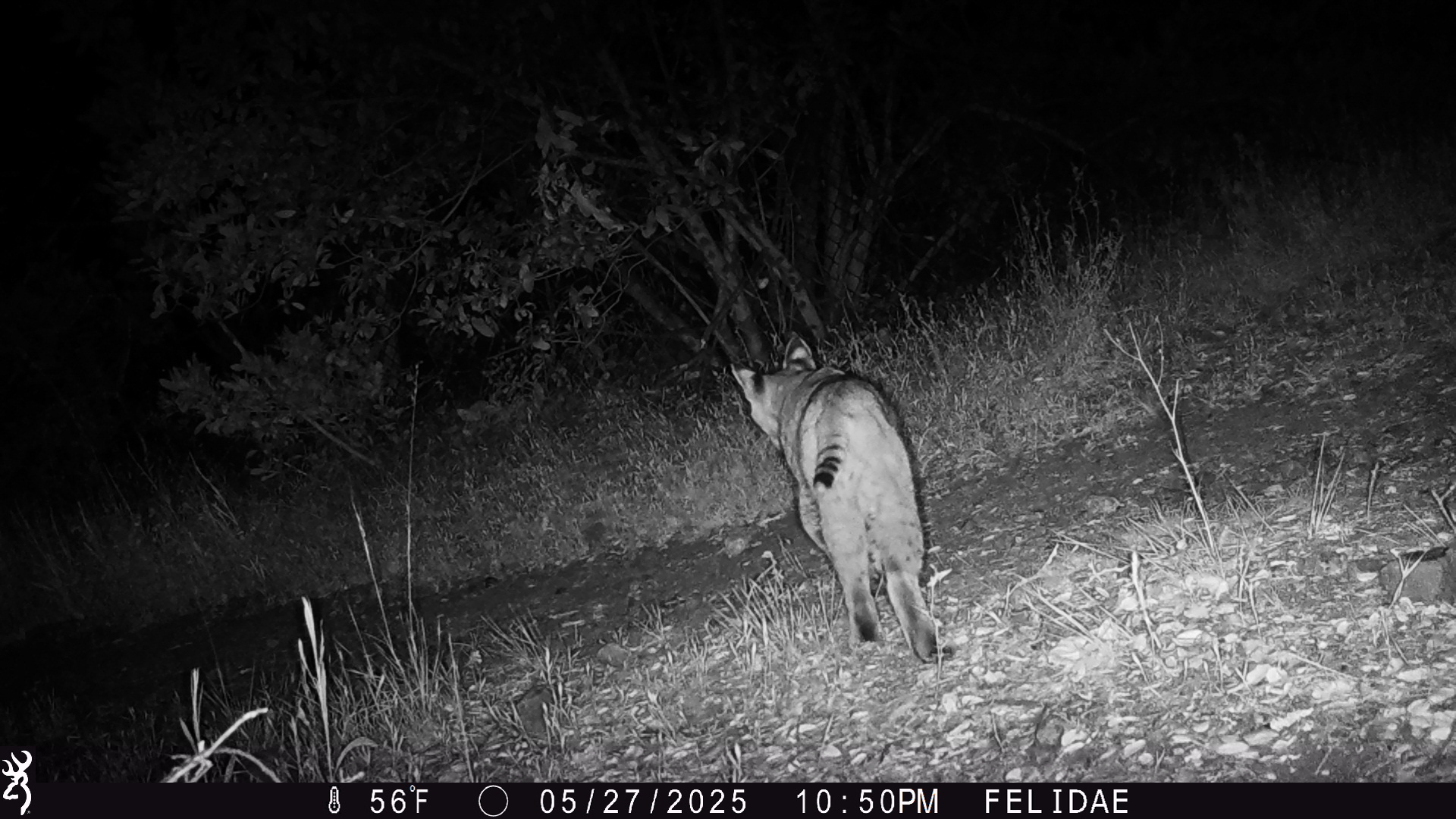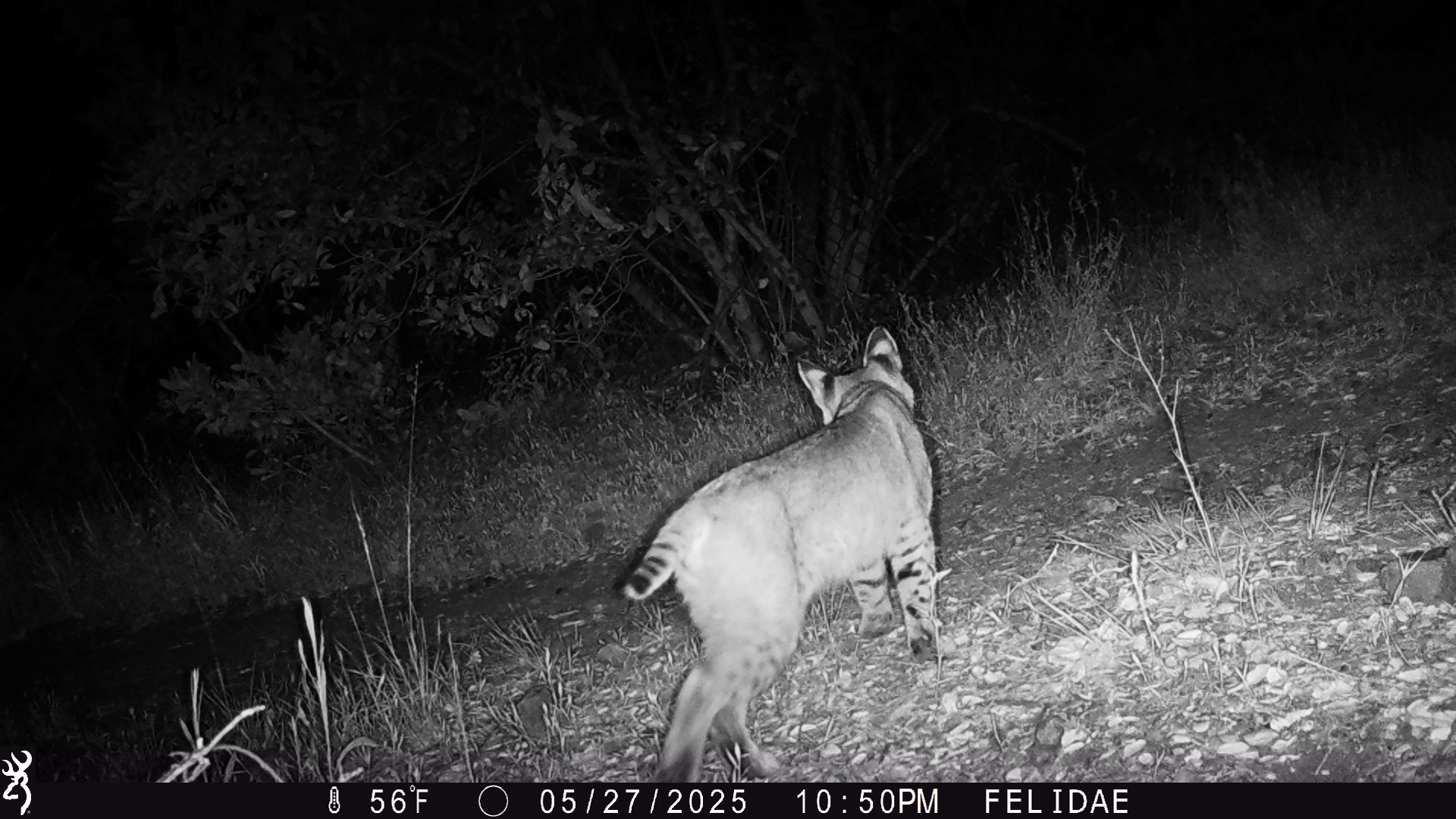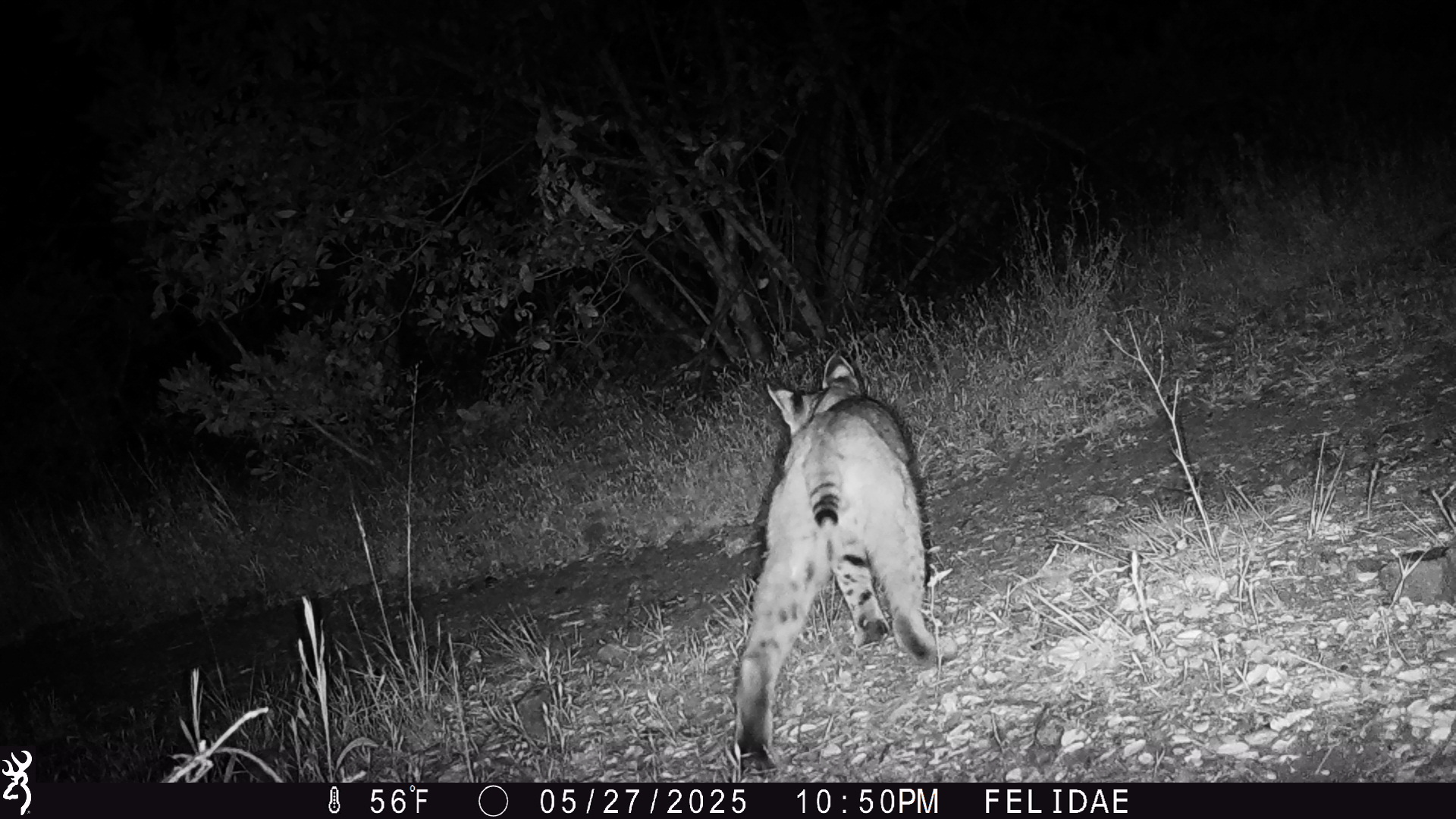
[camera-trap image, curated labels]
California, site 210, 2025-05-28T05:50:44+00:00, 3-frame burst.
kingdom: Animalia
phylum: Chordata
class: Mammalia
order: Carnivora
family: Felidae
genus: Lynx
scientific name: Lynx rufus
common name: bobcat